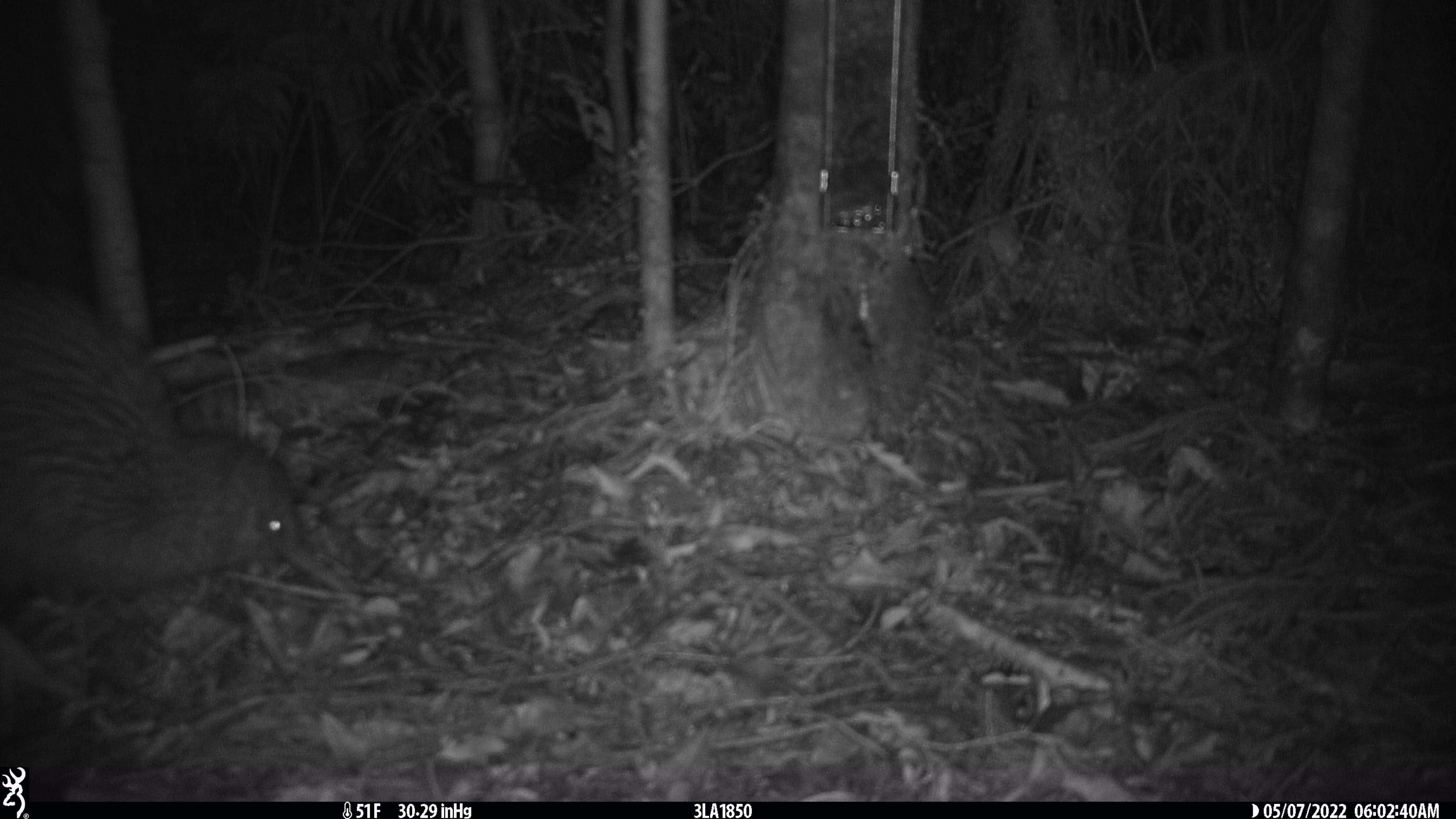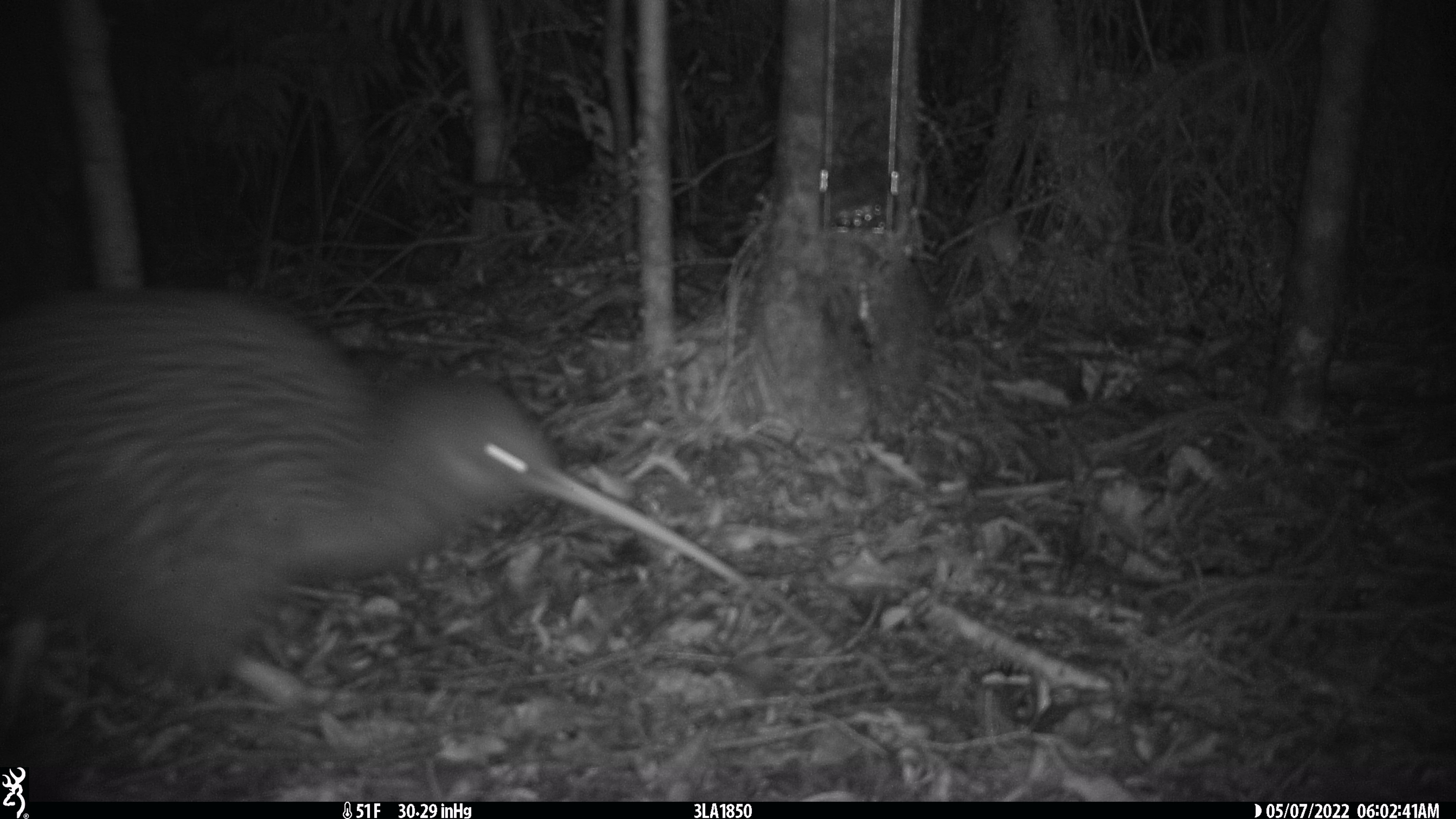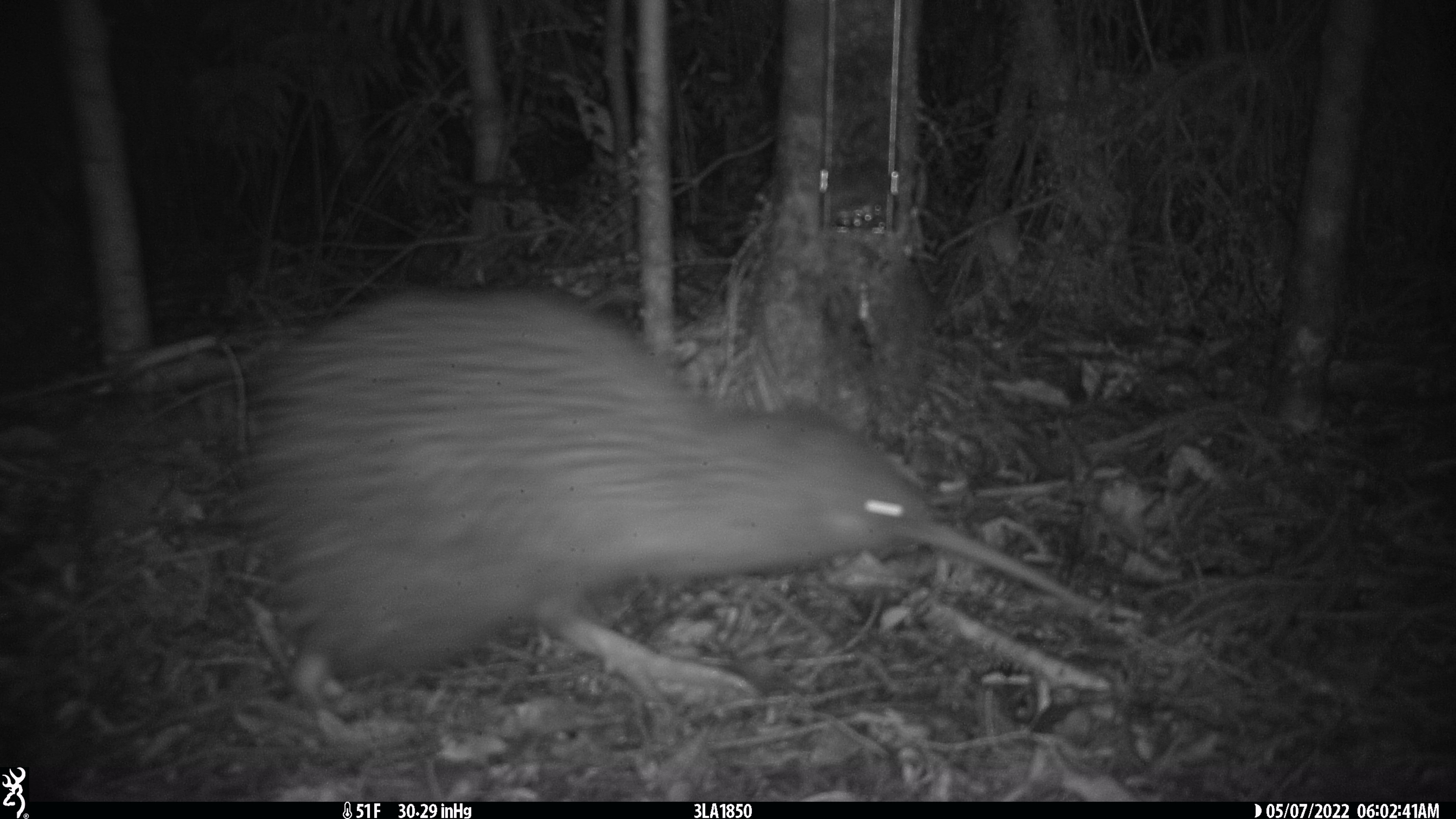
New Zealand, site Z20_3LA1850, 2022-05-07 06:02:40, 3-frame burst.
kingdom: Animalia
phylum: Chordata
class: Aves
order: Apterygiformes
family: Apterygidae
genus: Apteryx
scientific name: Apteryx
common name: kiwi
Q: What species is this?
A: Kiwi (Apteryx).